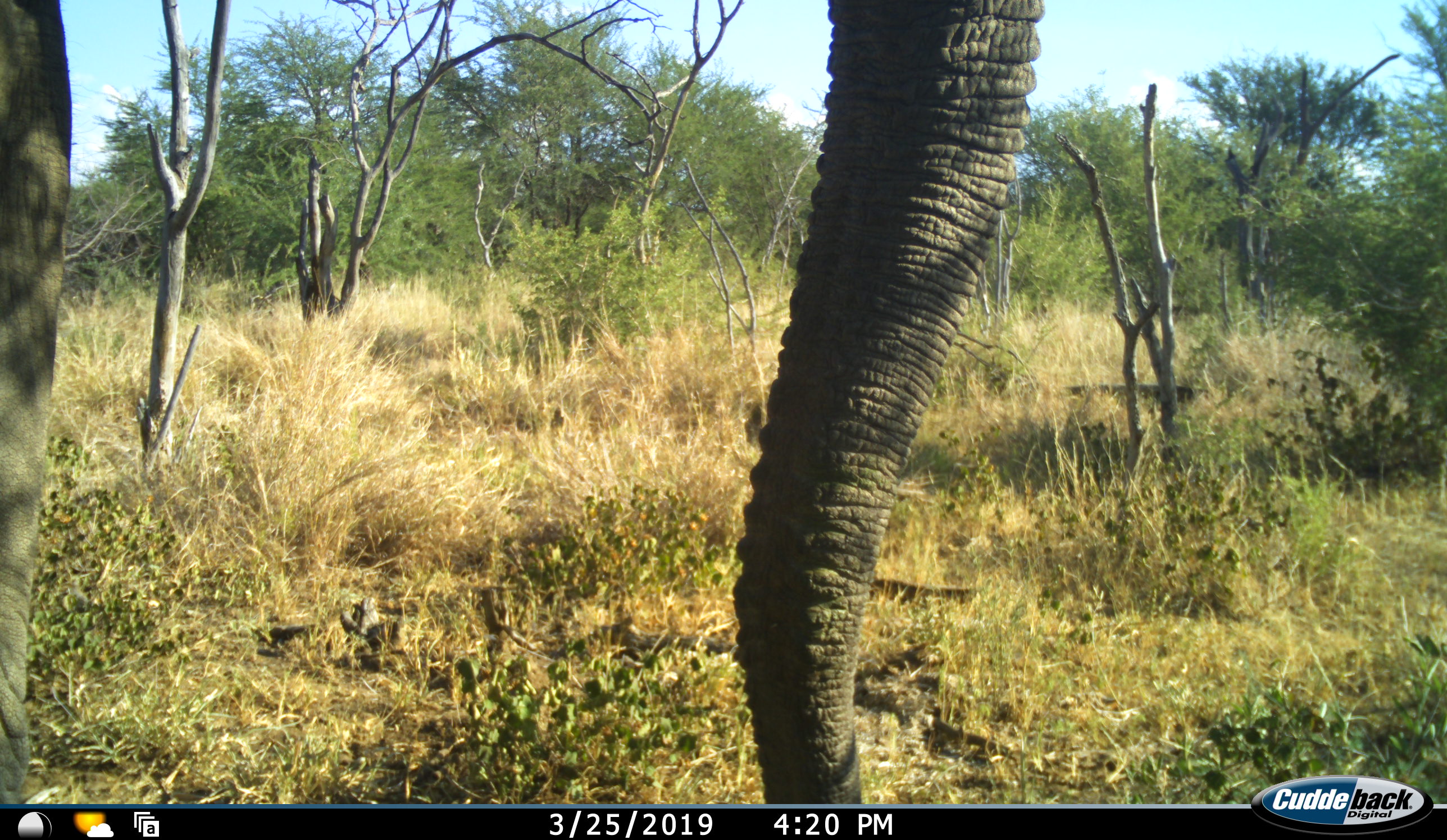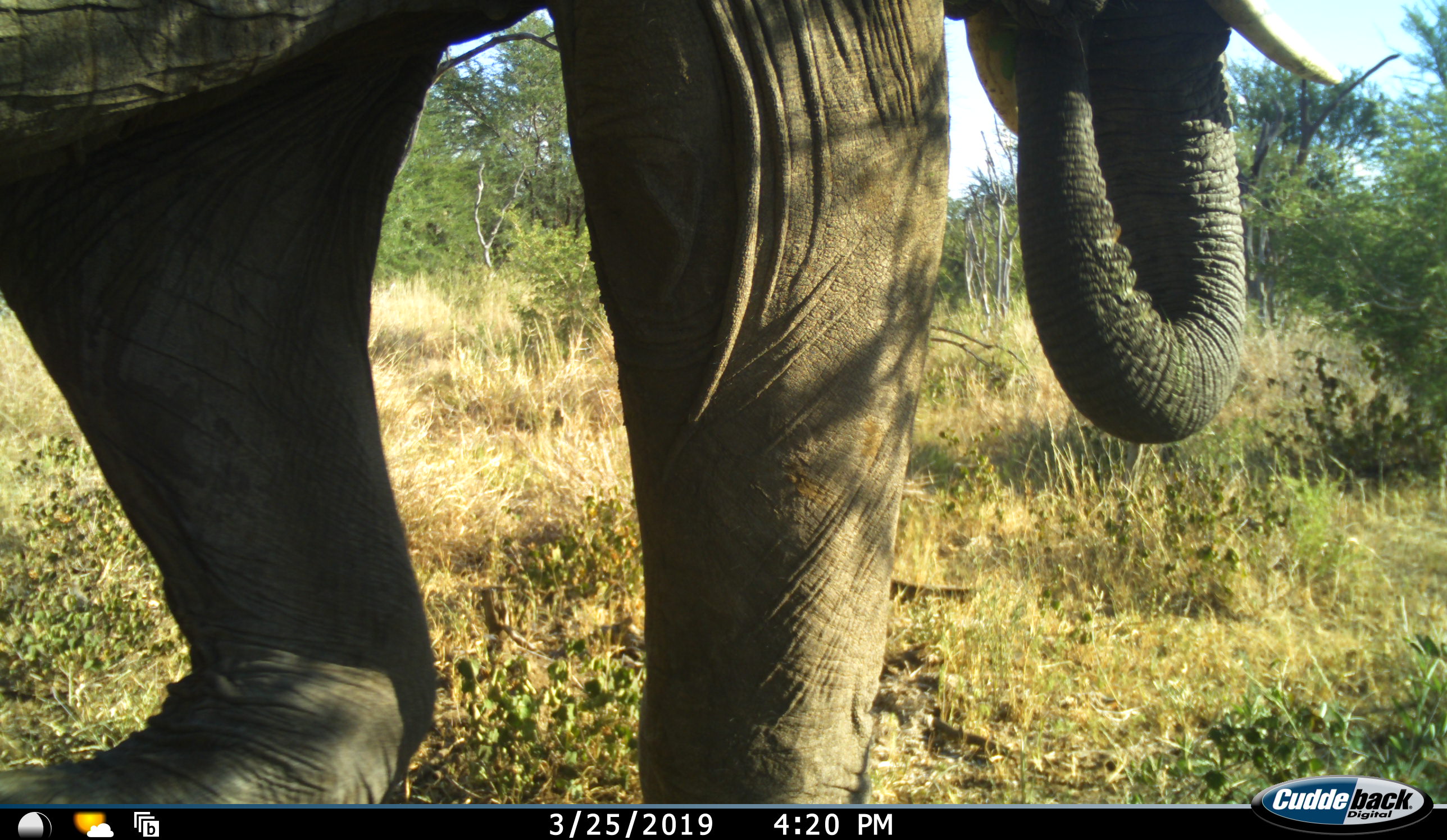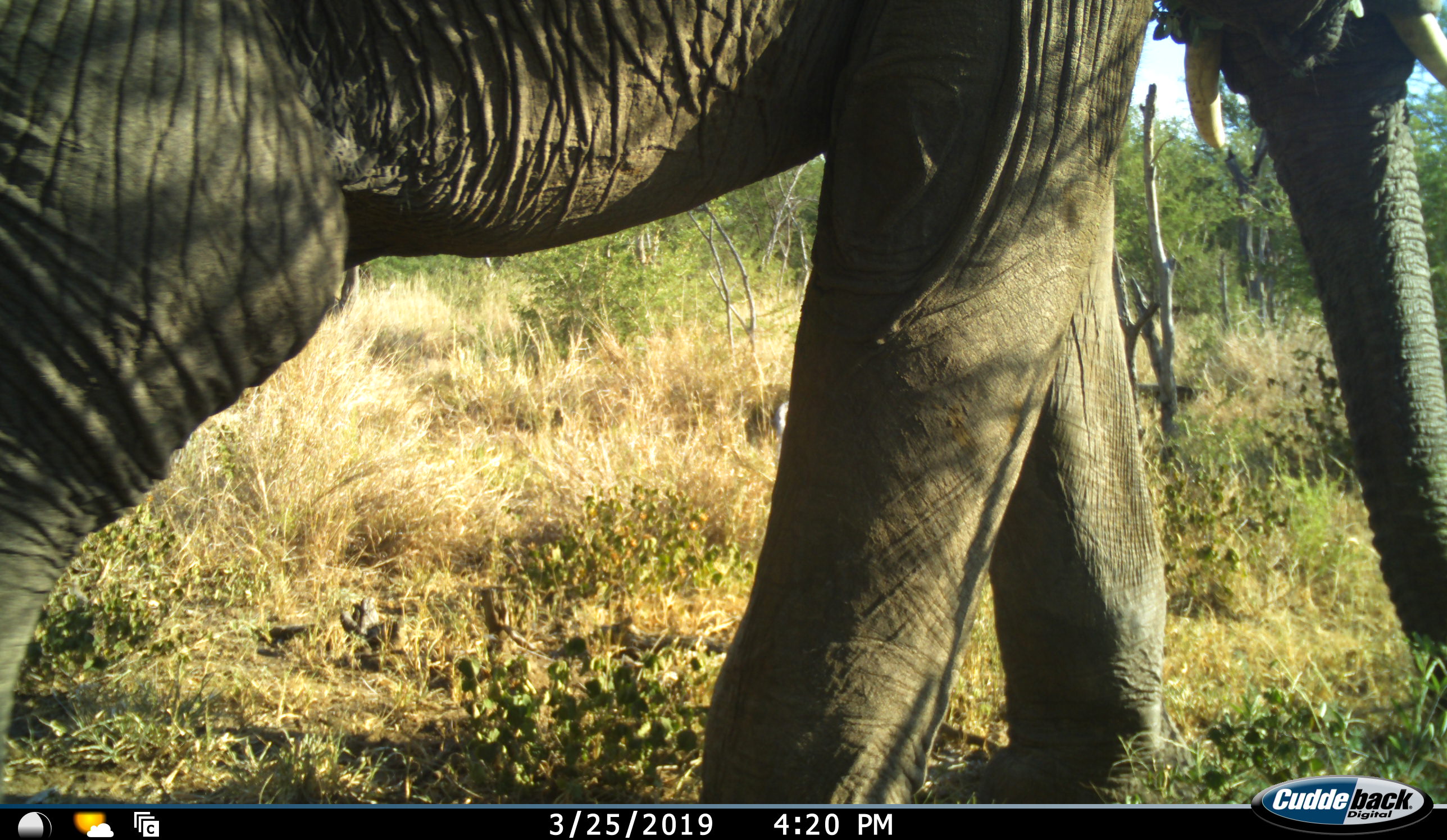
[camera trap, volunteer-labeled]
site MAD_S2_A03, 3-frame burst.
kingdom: Animalia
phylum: Chordata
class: Mammalia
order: Proboscidea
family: Elephantidae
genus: Loxodonta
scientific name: Loxodonta africana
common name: african bush elephant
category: elephant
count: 1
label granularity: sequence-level